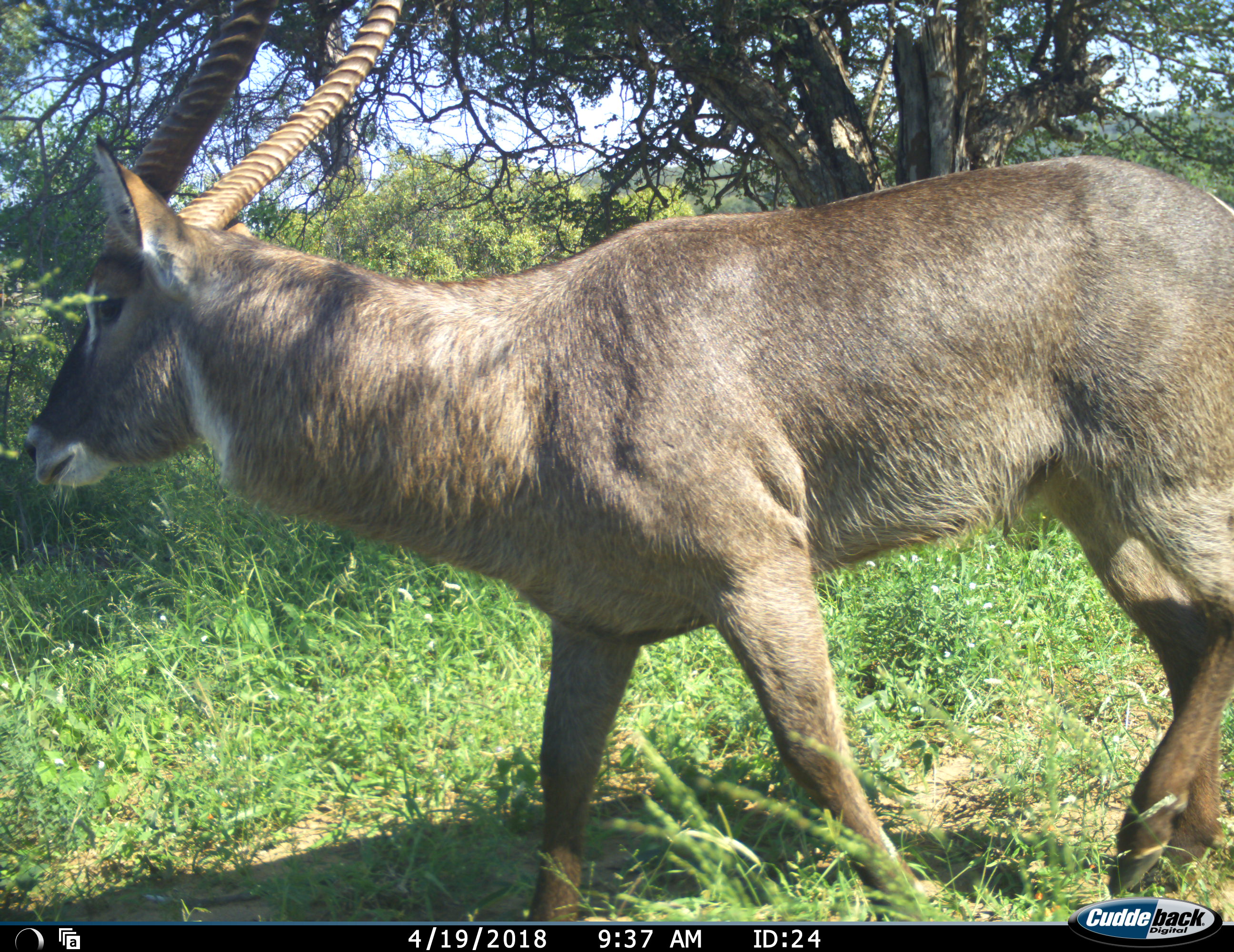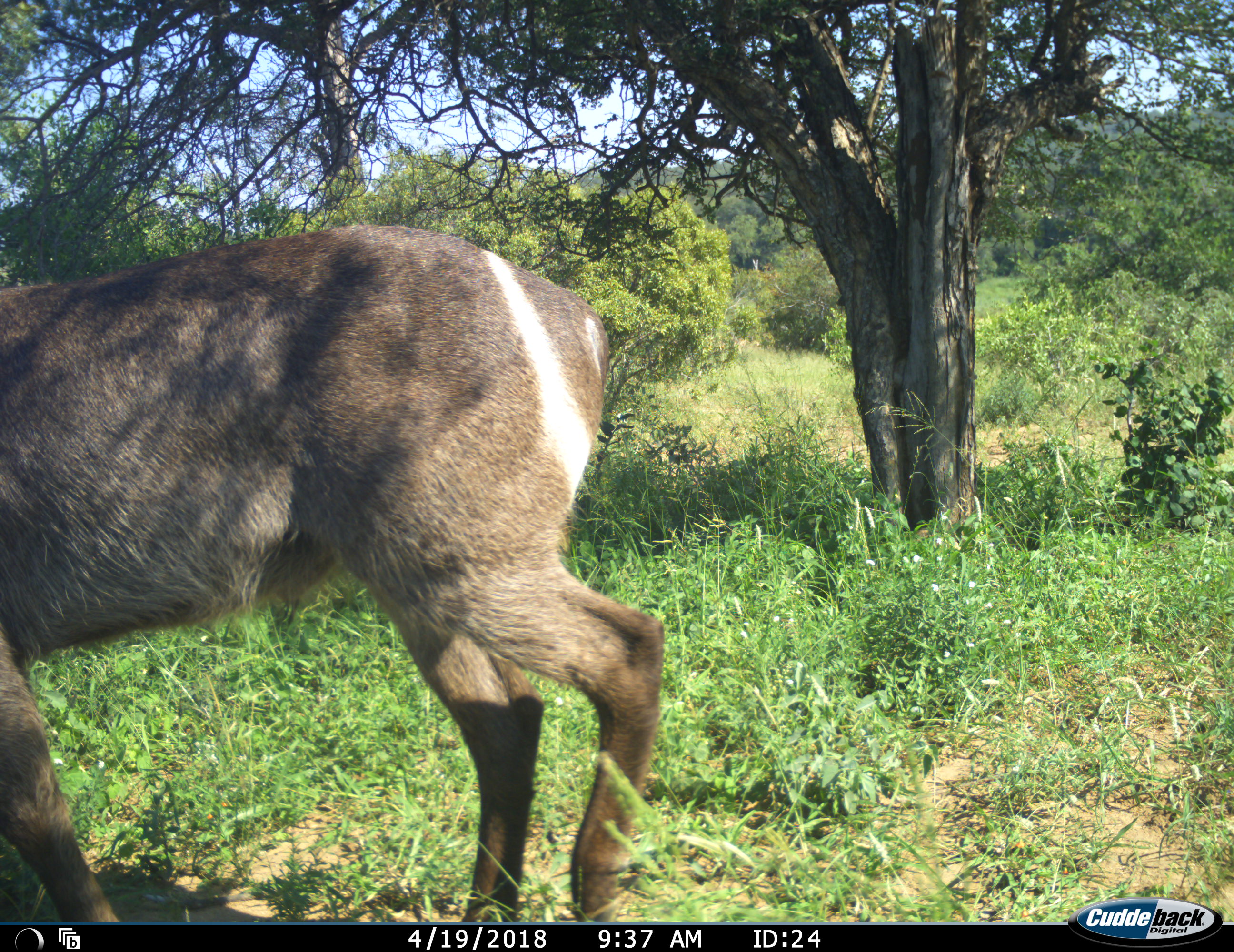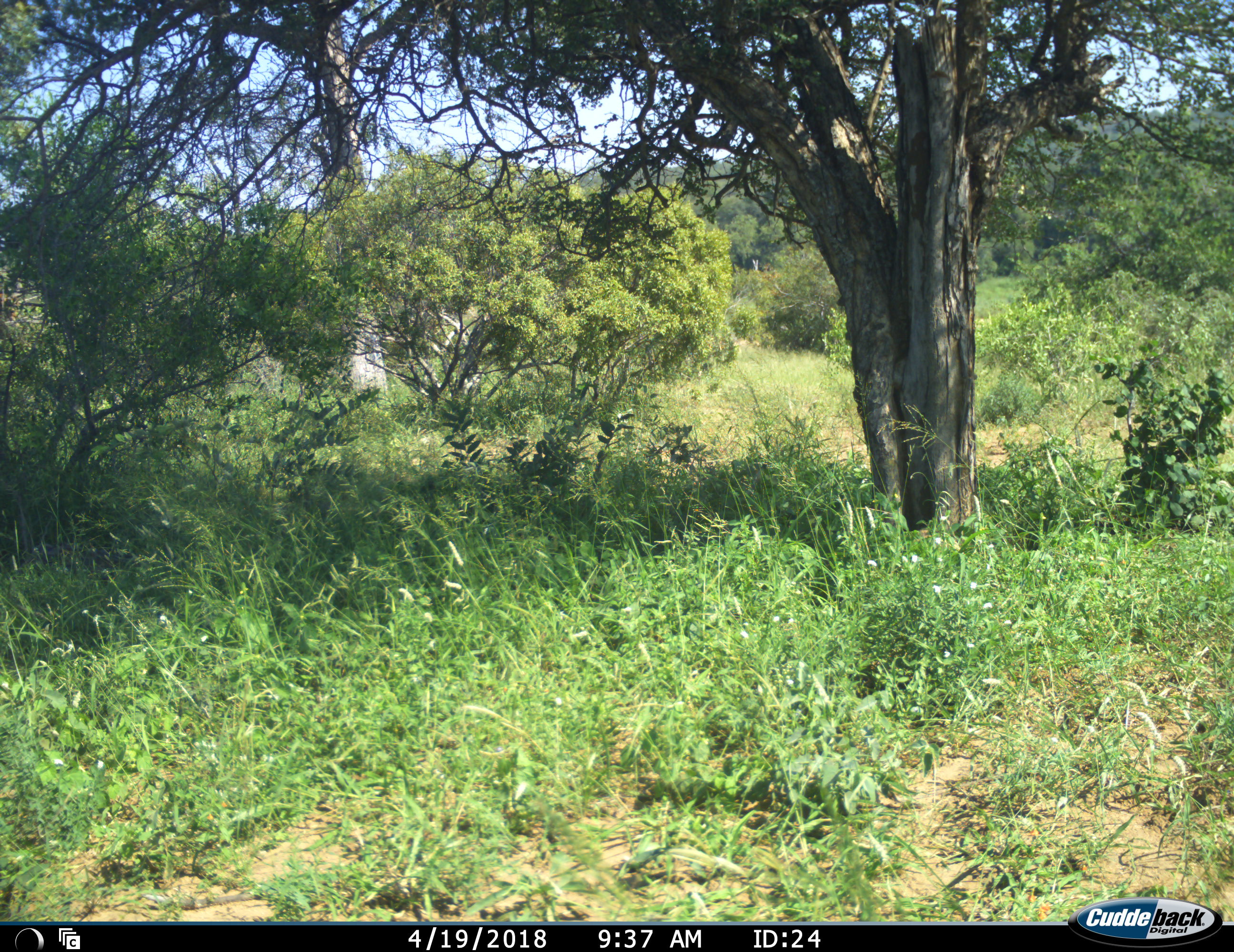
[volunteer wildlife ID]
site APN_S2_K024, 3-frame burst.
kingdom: Animalia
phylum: Chordata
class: Mammalia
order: Artiodactyla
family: Bovidae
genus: Kobus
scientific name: Kobus ellipsiprymnus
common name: waterbuck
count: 1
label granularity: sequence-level